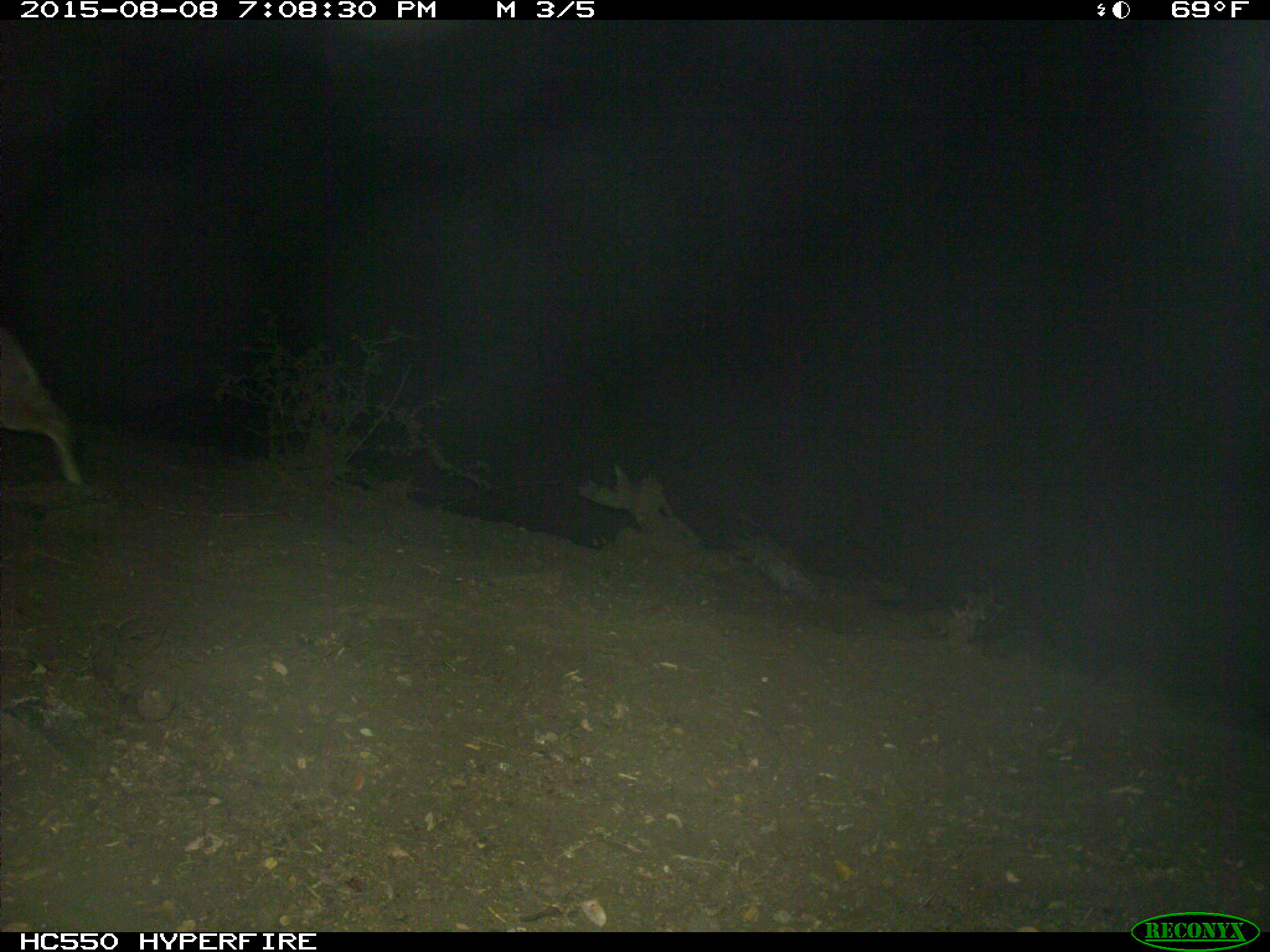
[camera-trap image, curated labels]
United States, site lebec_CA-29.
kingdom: Animalia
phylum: Chordata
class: Mammalia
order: Carnivora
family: Canidae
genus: Canis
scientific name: Canis latrans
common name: coyote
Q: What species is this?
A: Canis latrans (coyote).